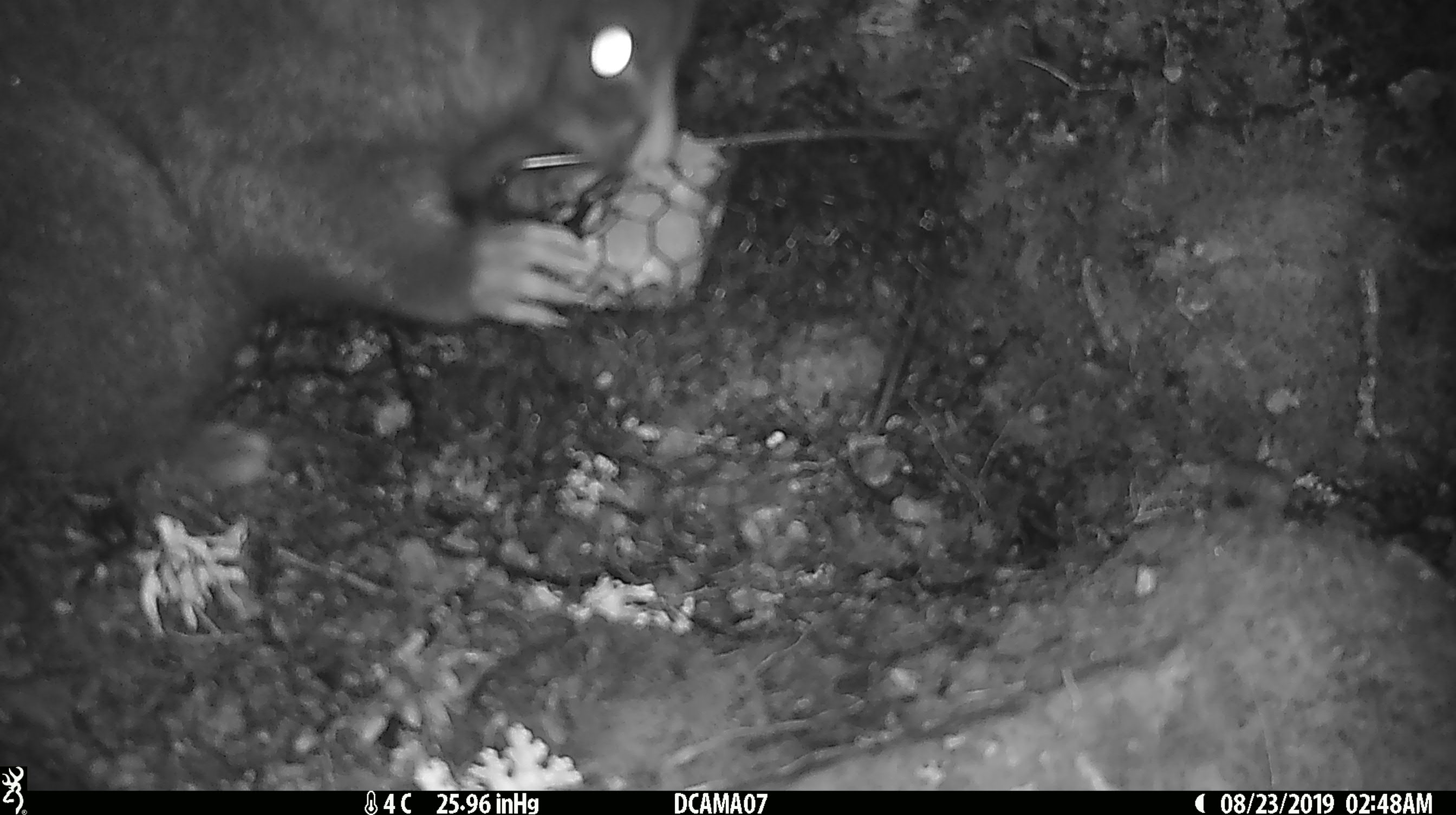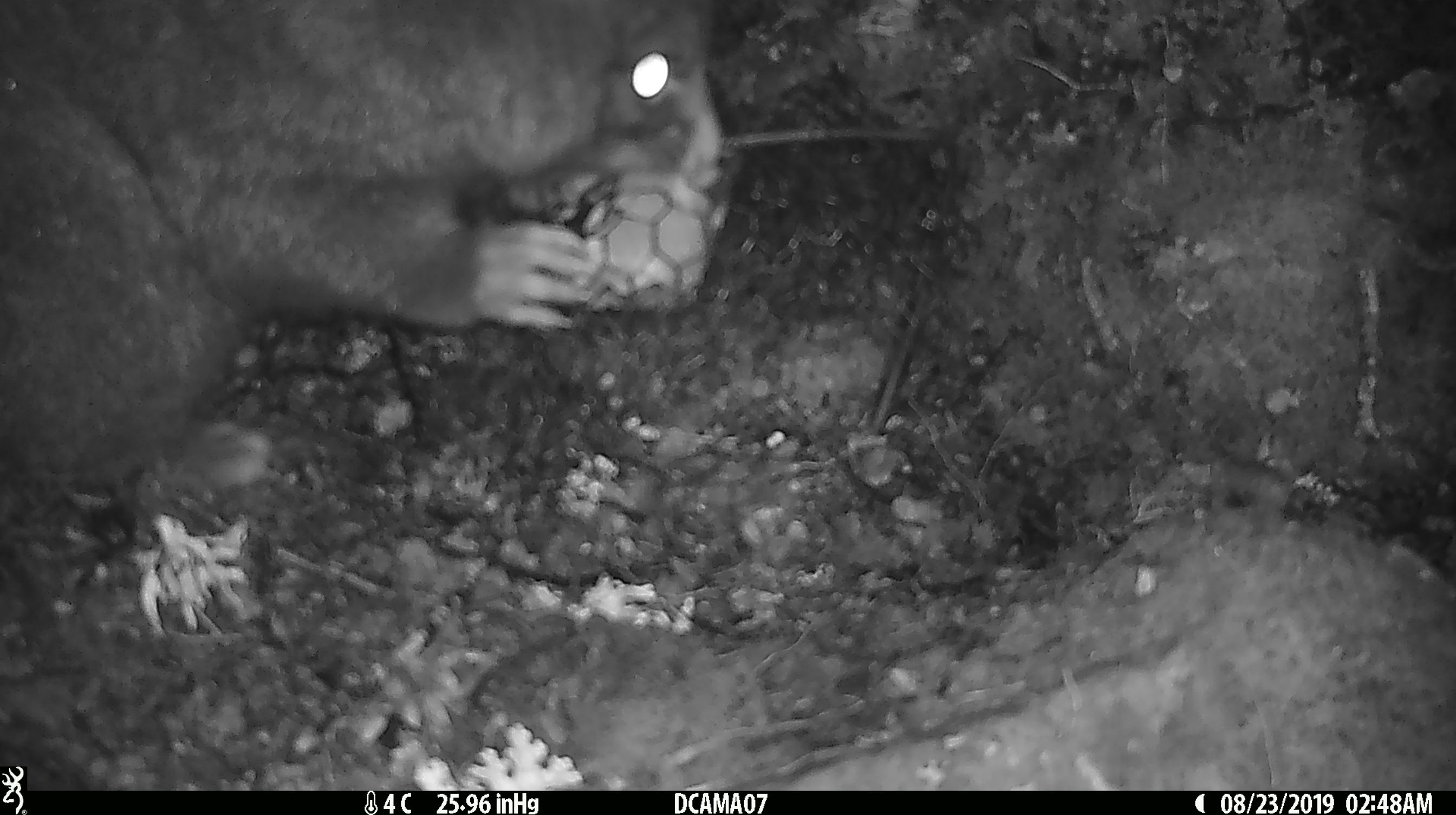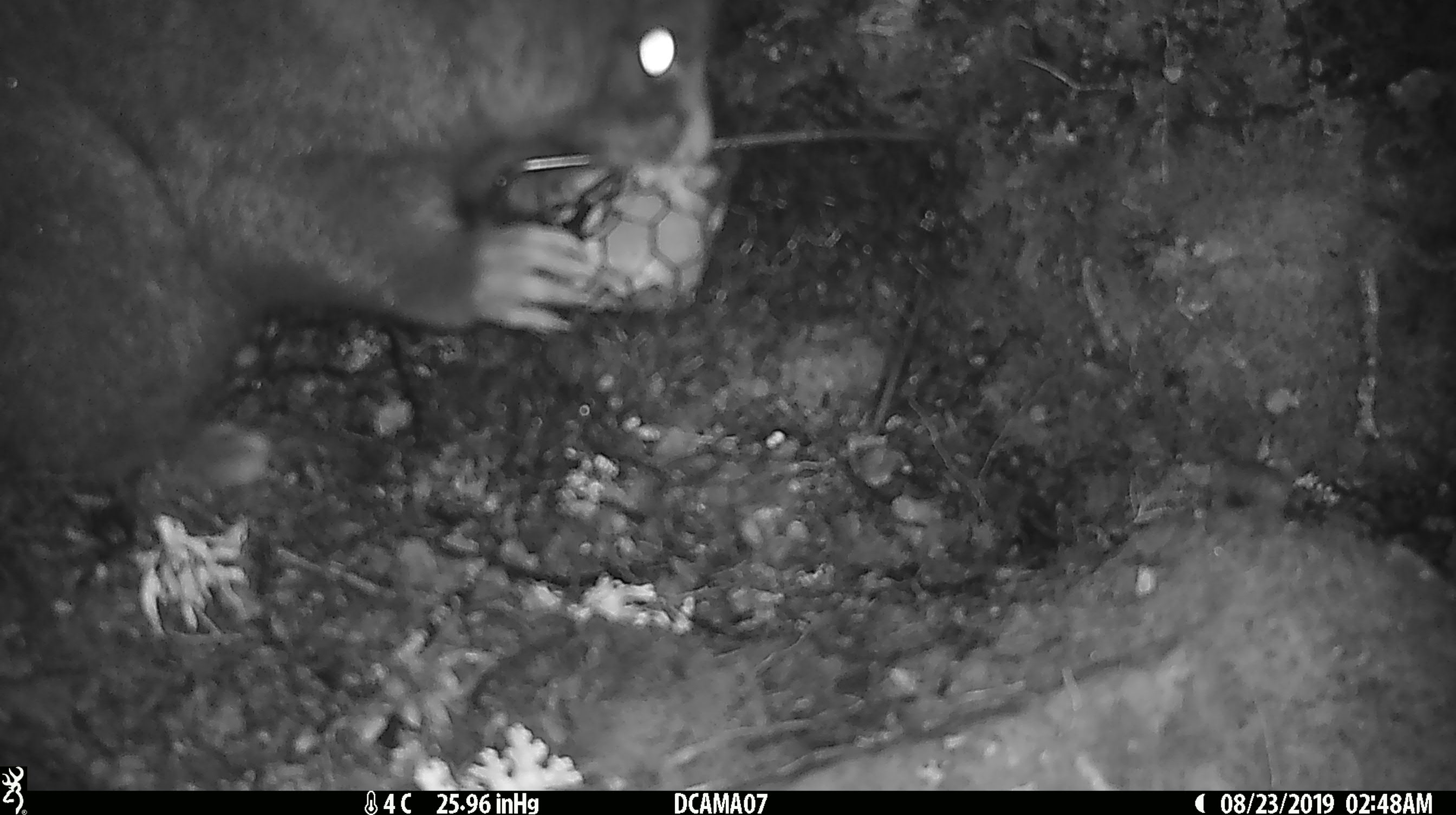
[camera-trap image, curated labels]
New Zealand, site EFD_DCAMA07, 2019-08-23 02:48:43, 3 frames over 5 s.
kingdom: Animalia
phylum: Chordata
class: Mammalia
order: Diprotodontia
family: Phalangeridae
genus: Trichosurus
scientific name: Trichosurus vulpecula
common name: common brushtail possum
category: possum